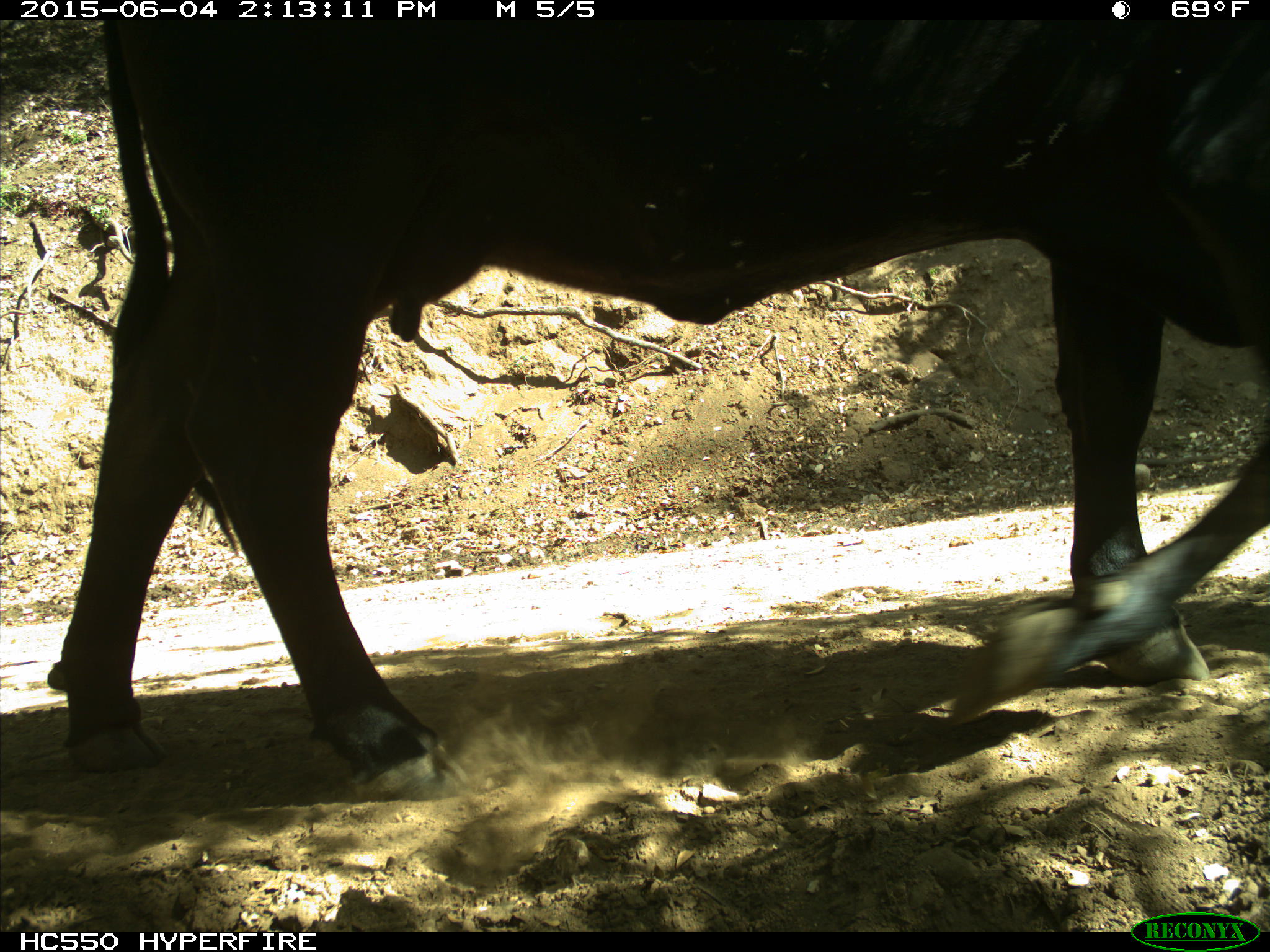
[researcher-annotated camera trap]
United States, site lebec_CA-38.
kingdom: Animalia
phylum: Chordata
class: Mammalia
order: Artiodactyla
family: Bovidae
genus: Bos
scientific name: Bos taurus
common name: domestic cow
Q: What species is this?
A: Bos taurus (domestic cow).